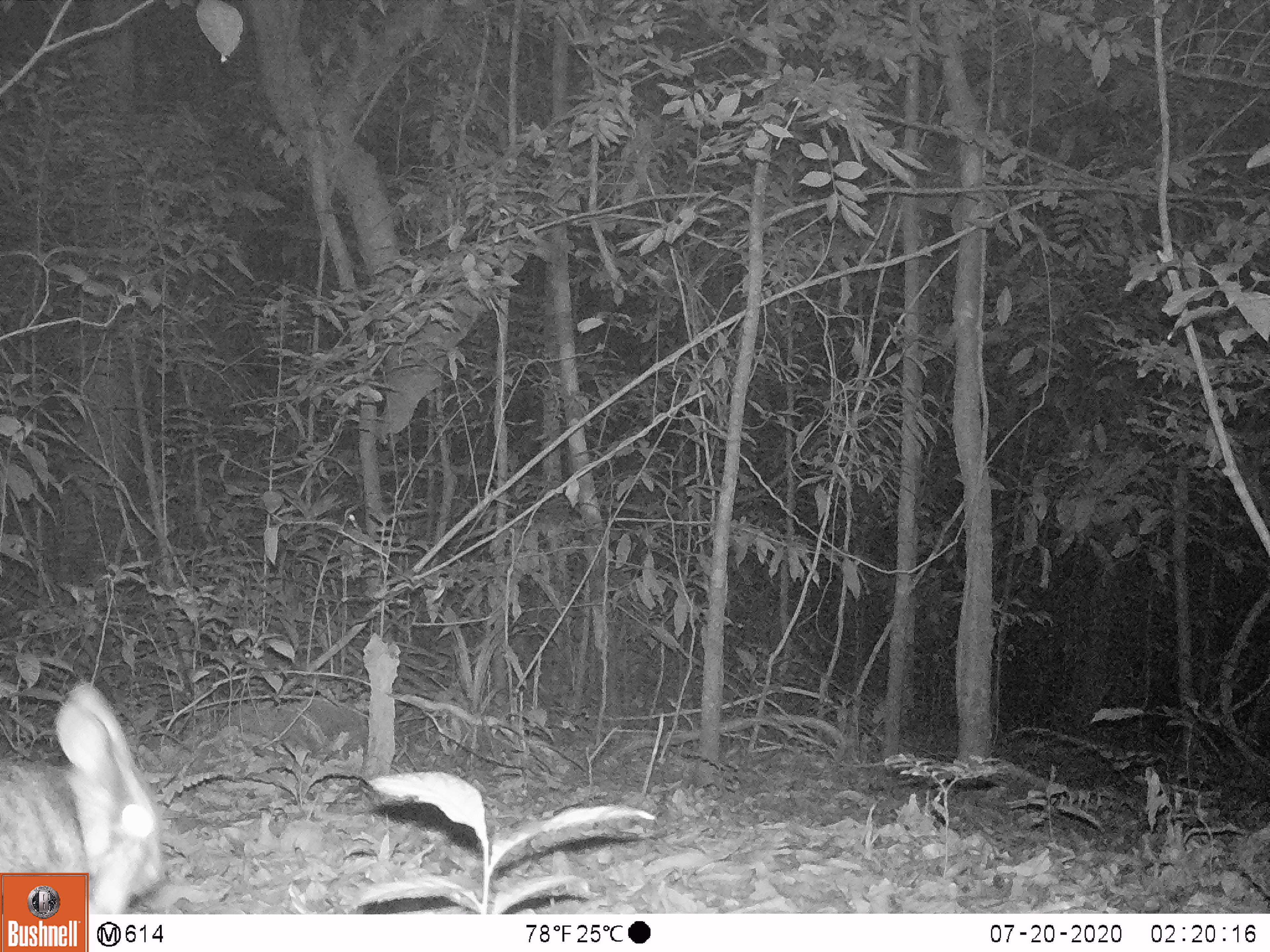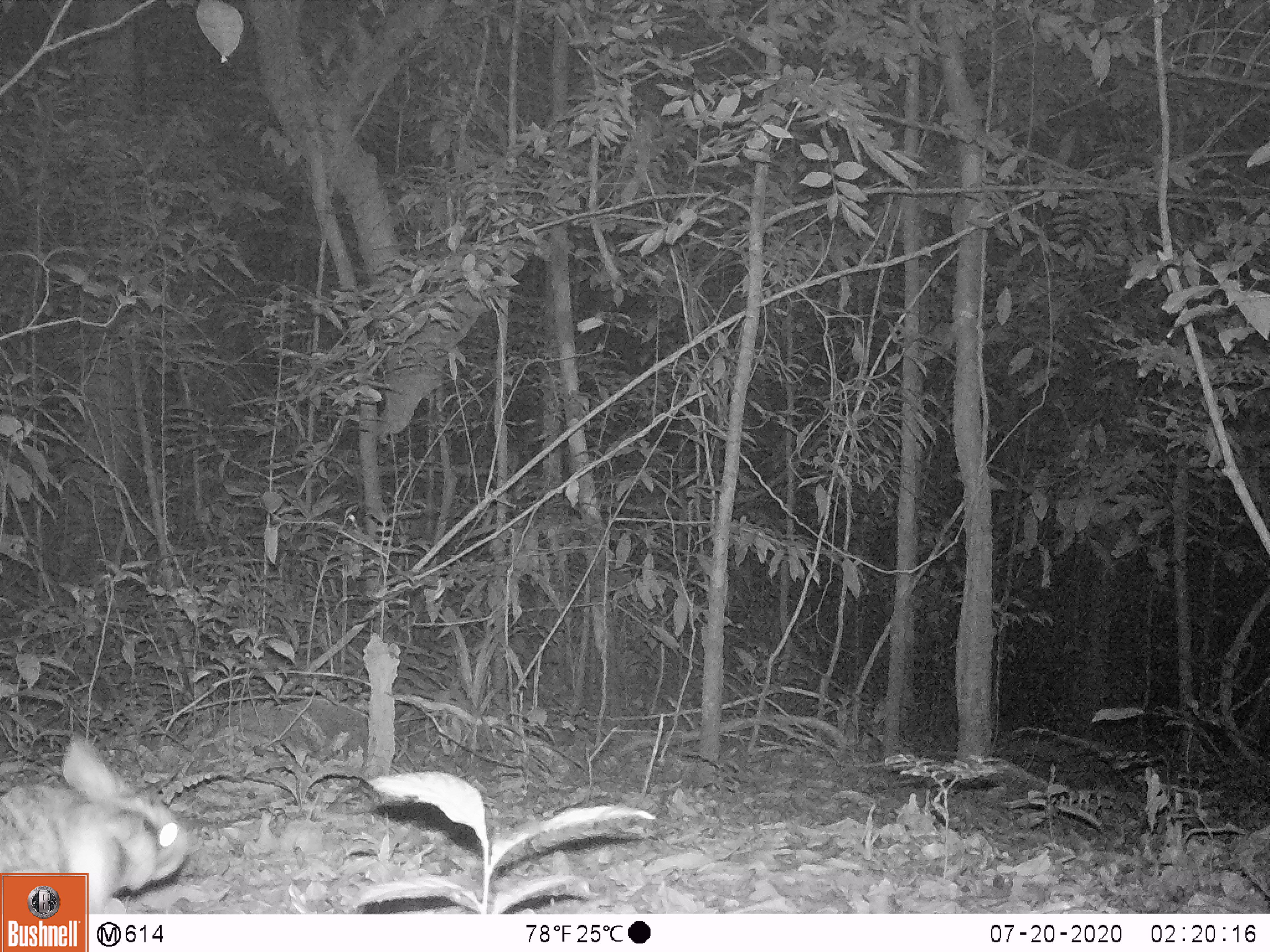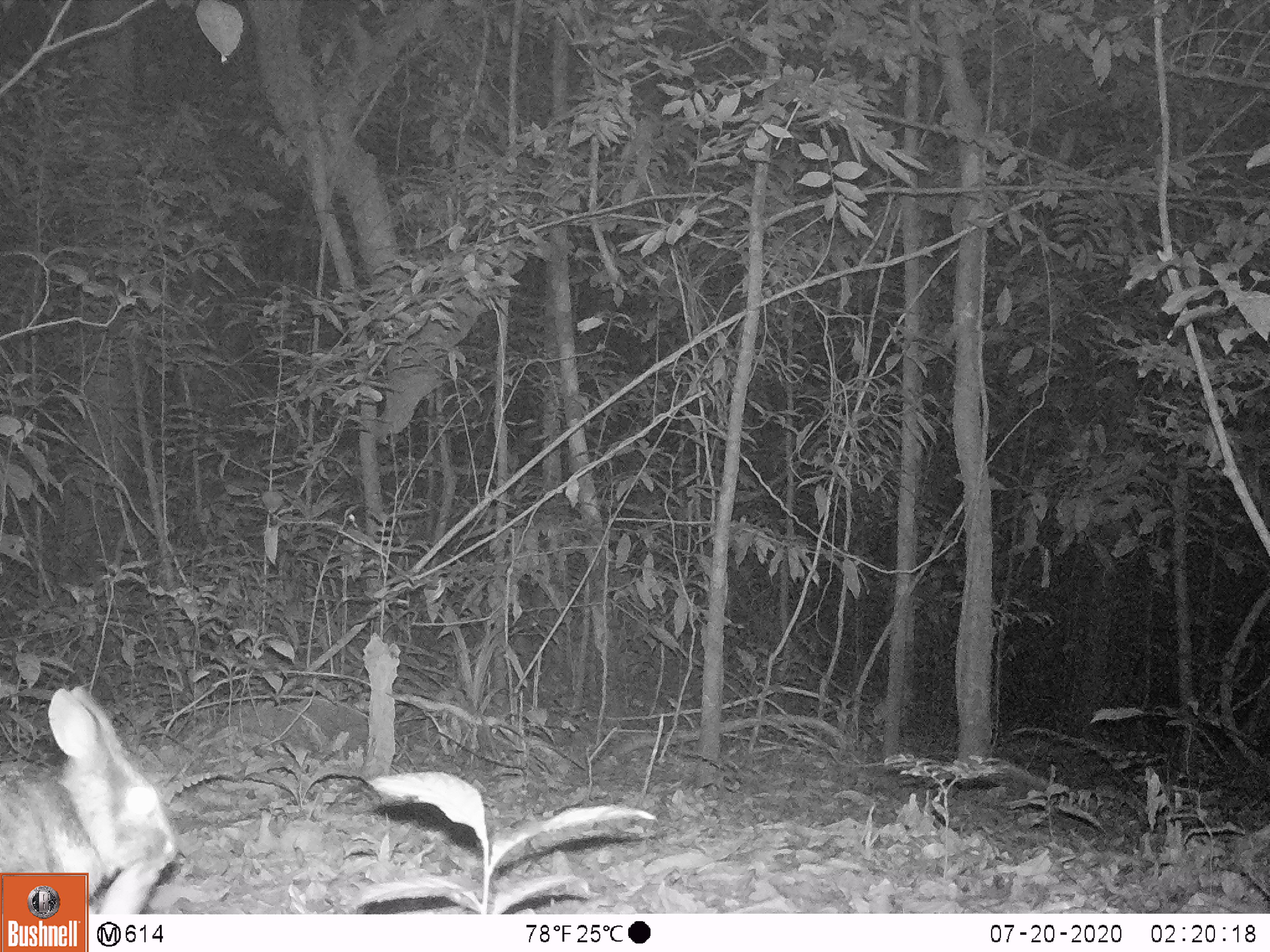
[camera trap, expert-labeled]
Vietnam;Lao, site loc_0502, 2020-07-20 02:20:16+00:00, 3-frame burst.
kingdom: Animalia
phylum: Chordata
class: Mammalia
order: Lagomorpha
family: Leporidae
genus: Nesolagus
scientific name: Nesolagus timminsi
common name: annamite striped rabbit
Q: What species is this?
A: Annamite striped rabbit (Nesolagus timminsi).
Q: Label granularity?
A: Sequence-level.